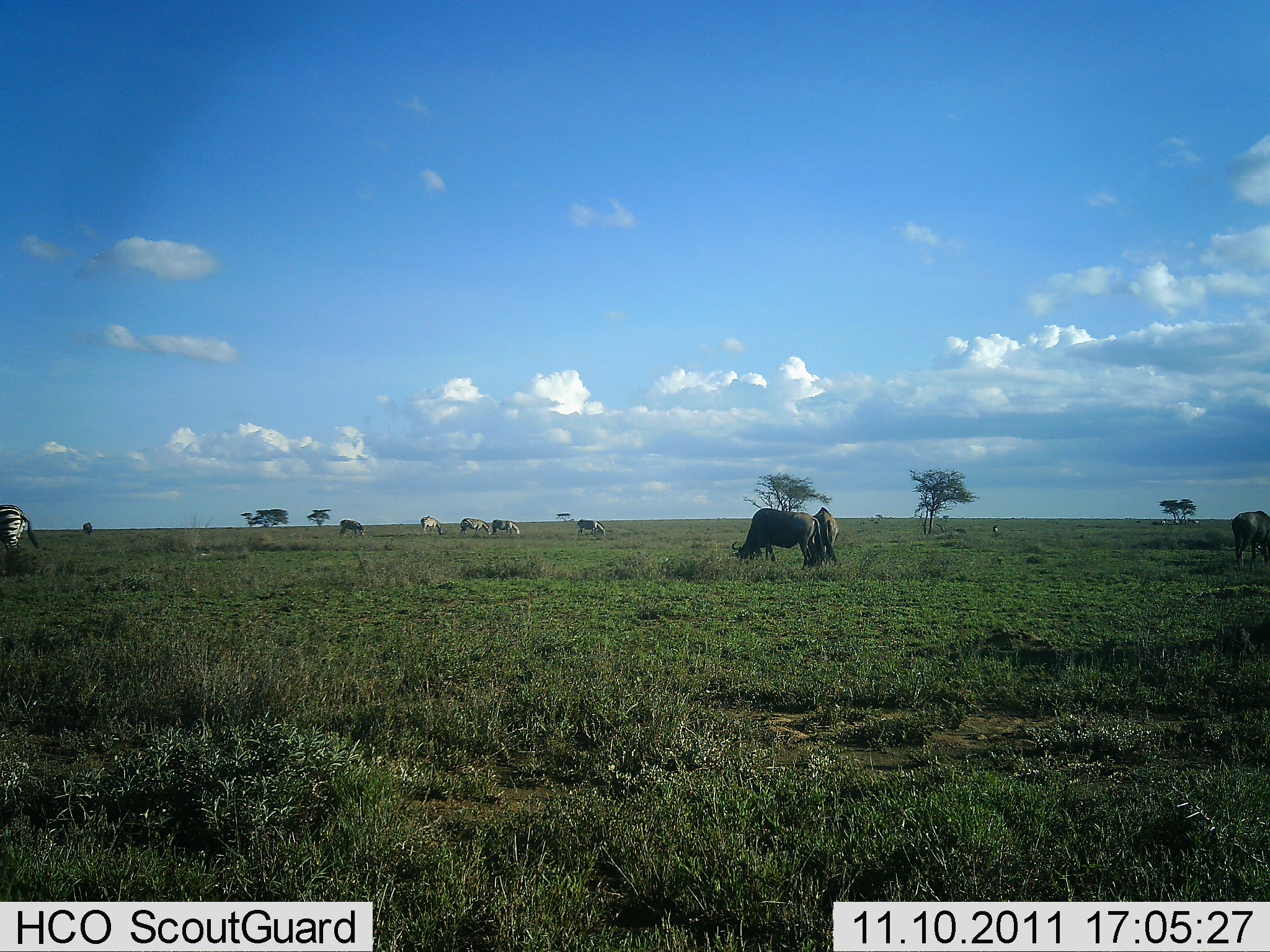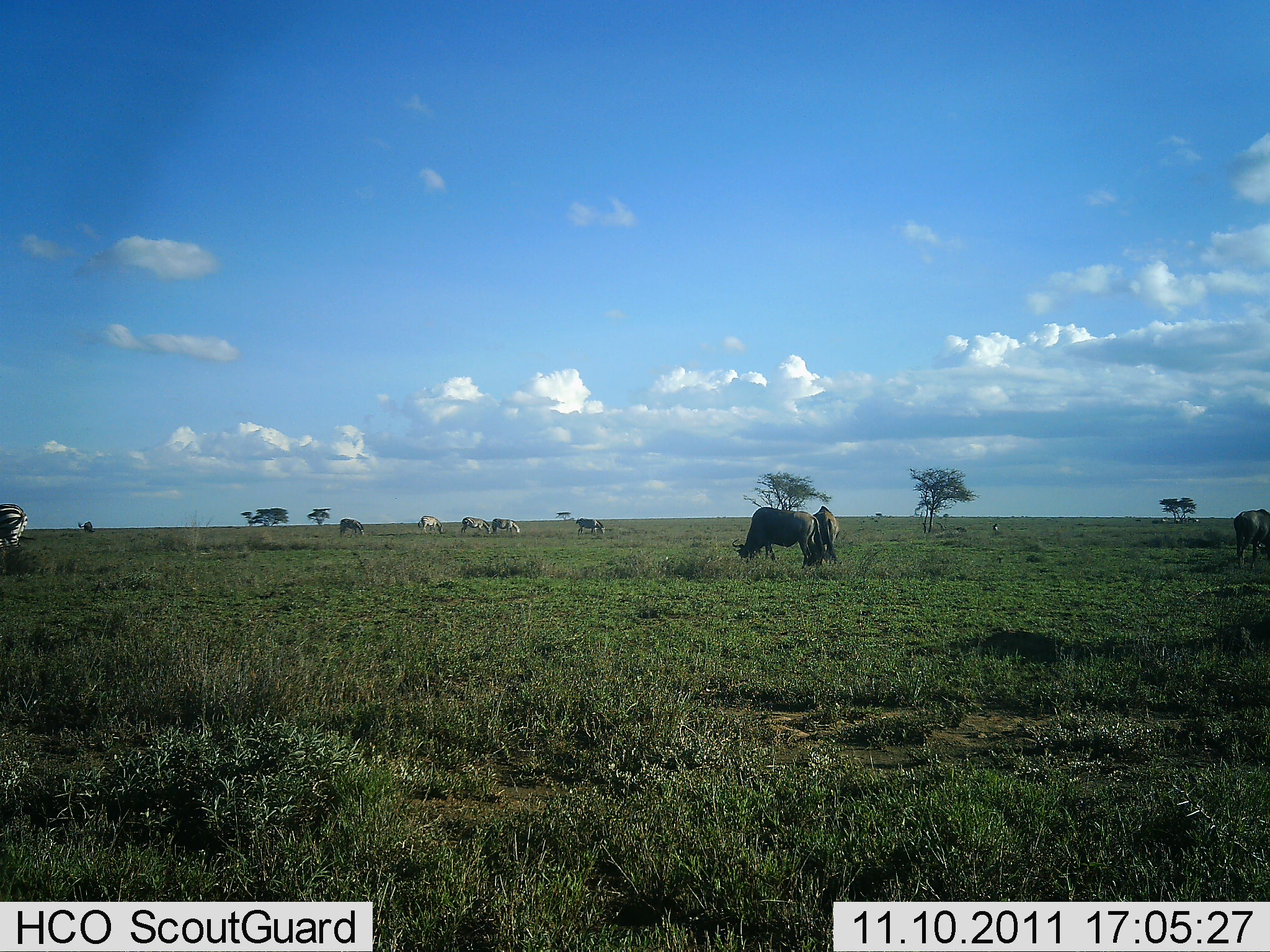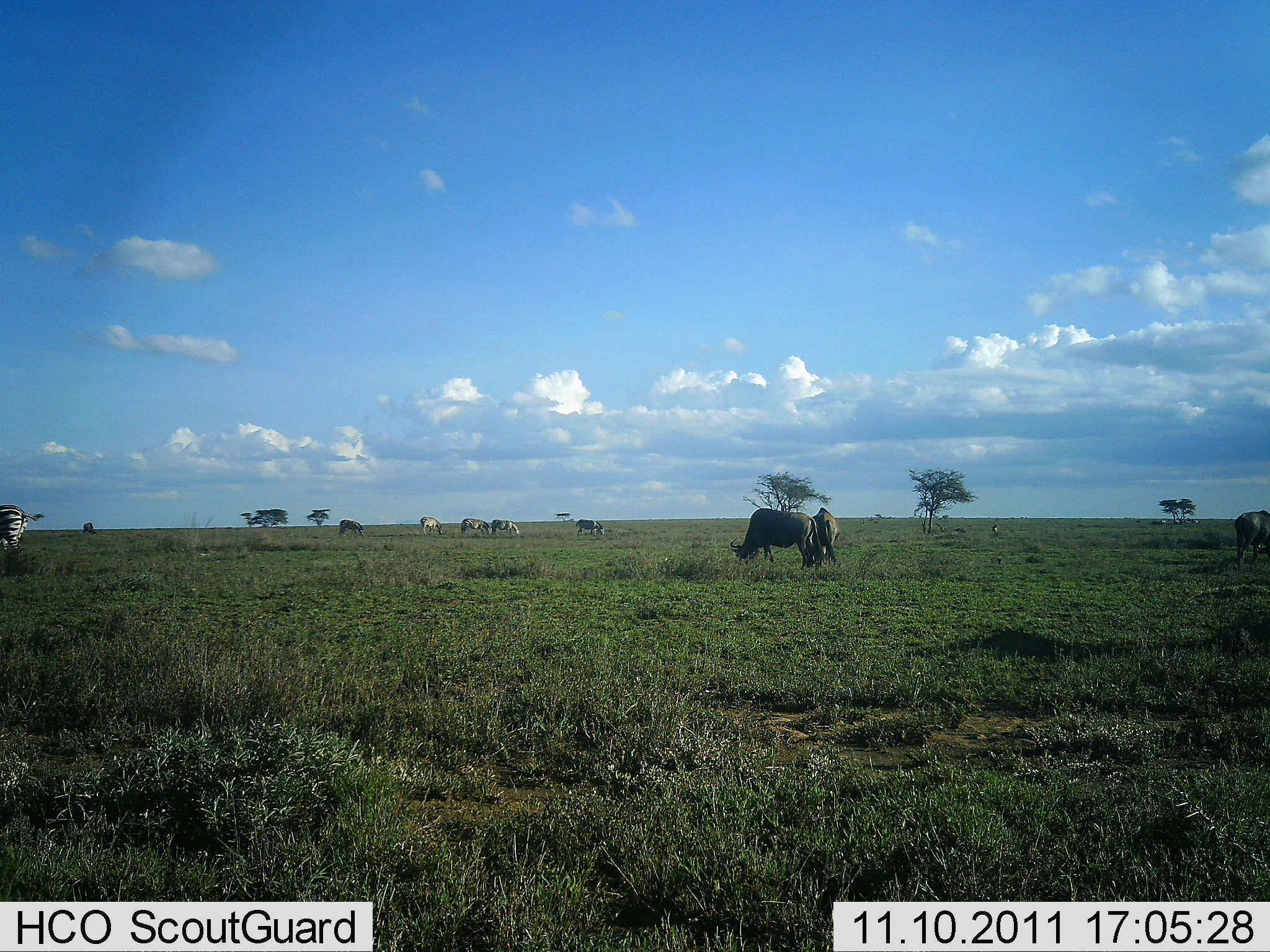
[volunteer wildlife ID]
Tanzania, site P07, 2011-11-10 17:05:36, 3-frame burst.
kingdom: Animalia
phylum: Chordata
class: Mammalia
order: Artiodactyla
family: Bovidae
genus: Connochaetes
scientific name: Connochaetes taurinus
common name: blue wildebeest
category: wildebeest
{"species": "wildebeest (blue wildebeest) (Connochaetes taurinus)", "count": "4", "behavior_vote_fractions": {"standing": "29%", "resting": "0%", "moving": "0%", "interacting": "0%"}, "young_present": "0%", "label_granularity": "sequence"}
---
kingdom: Animalia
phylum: Chordata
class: Mammalia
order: Perissodactyla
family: Equidae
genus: Equus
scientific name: Equus quagga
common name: plains zebra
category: zebra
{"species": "zebra (plains zebra) (Equus quagga)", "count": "4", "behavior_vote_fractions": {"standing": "69%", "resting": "0%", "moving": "6%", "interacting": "0%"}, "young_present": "0%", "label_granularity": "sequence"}